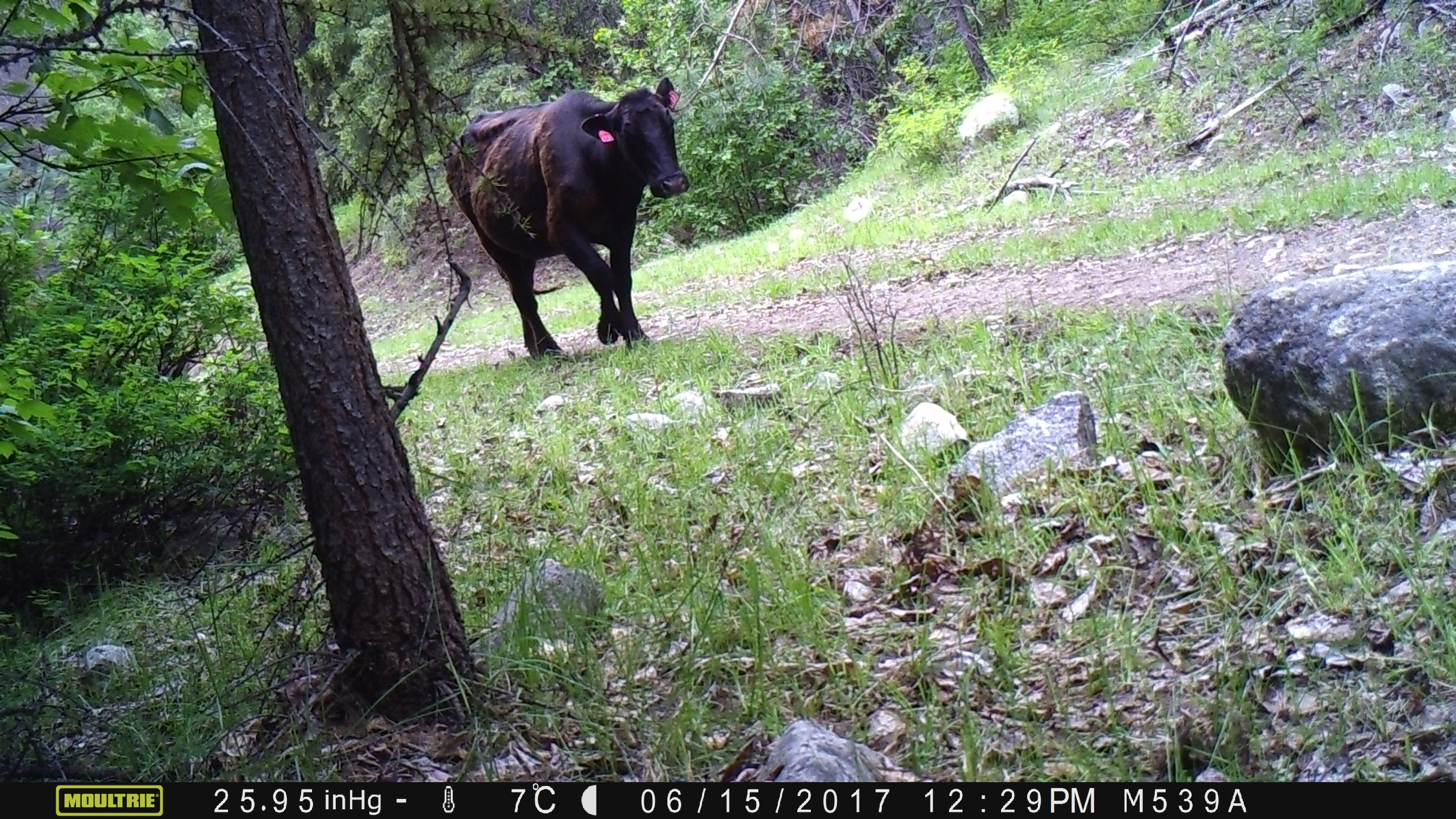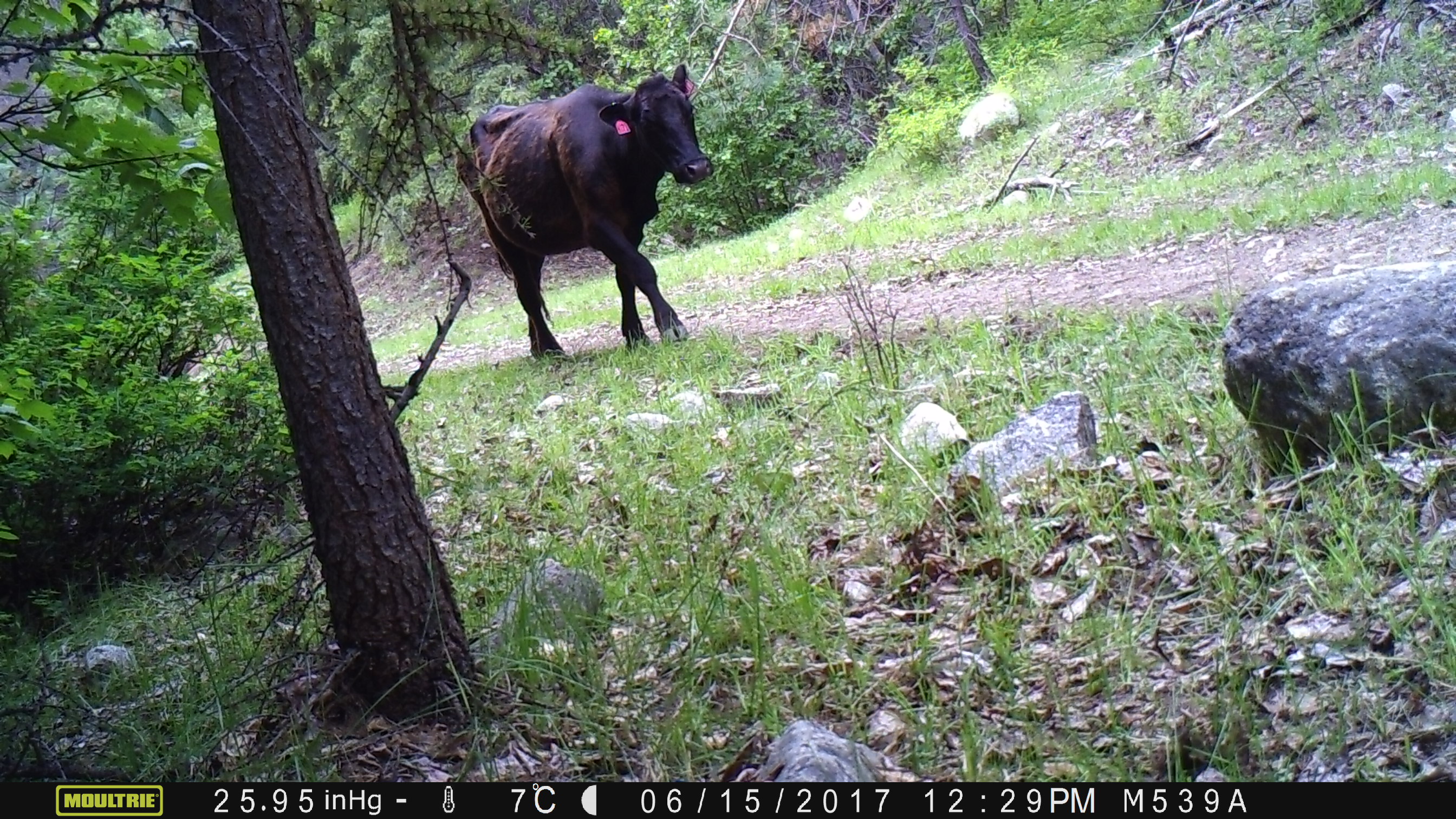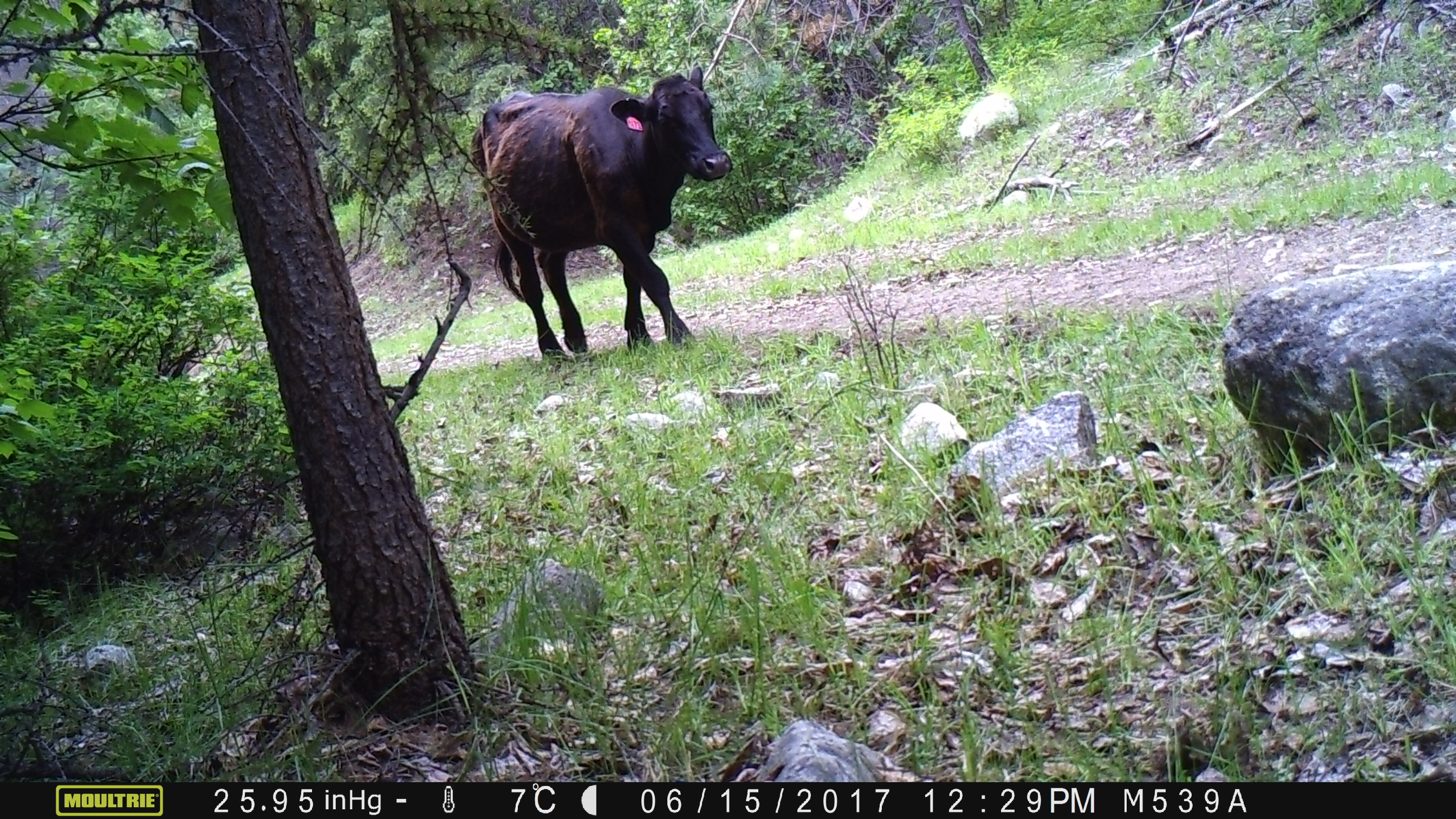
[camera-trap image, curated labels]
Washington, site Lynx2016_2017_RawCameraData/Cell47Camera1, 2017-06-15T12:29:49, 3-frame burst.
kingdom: Animalia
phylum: Chordata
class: Mammalia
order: Artiodactyla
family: Bovidae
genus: Bos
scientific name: Bos taurus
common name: domestic cattle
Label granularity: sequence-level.